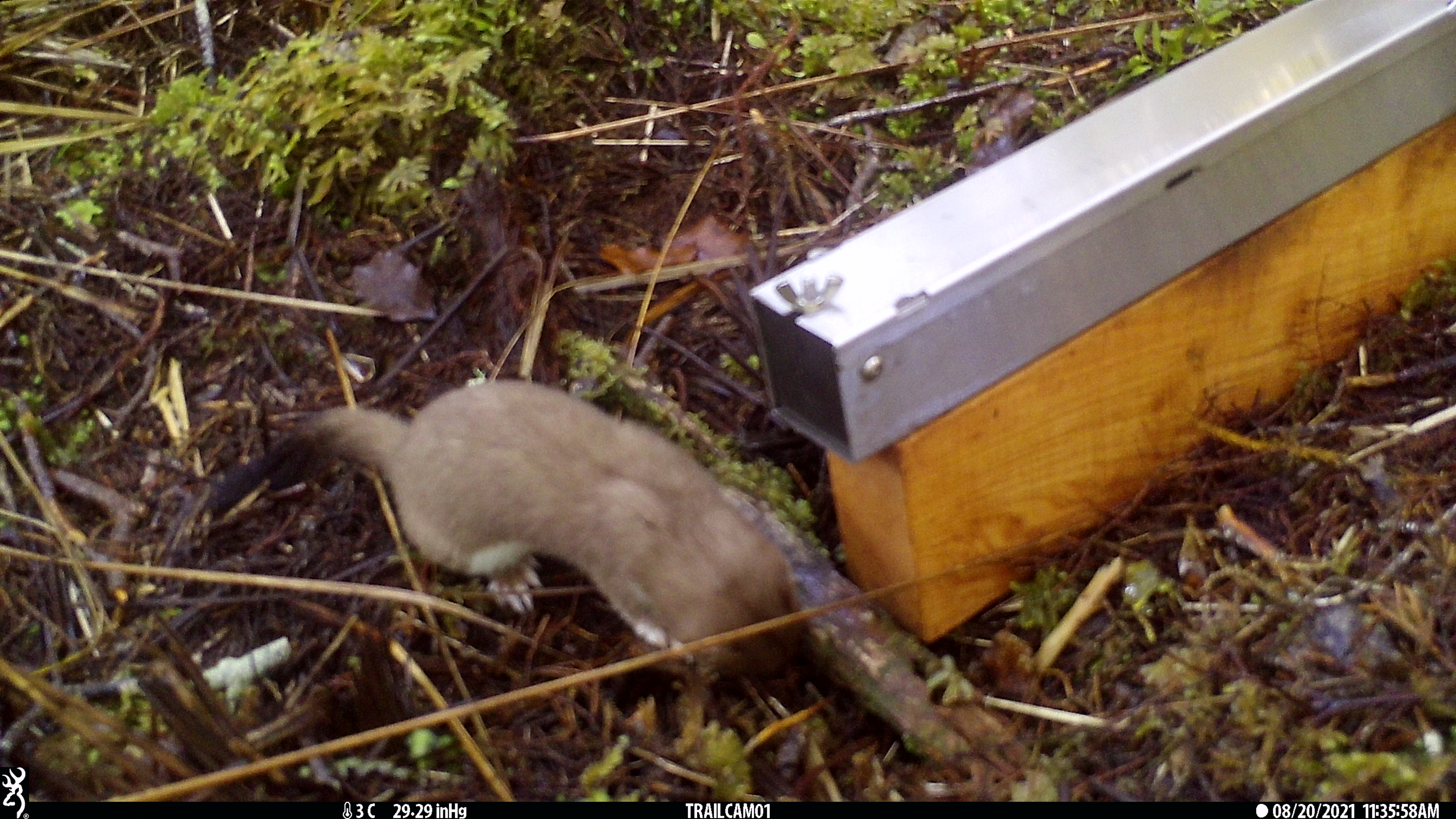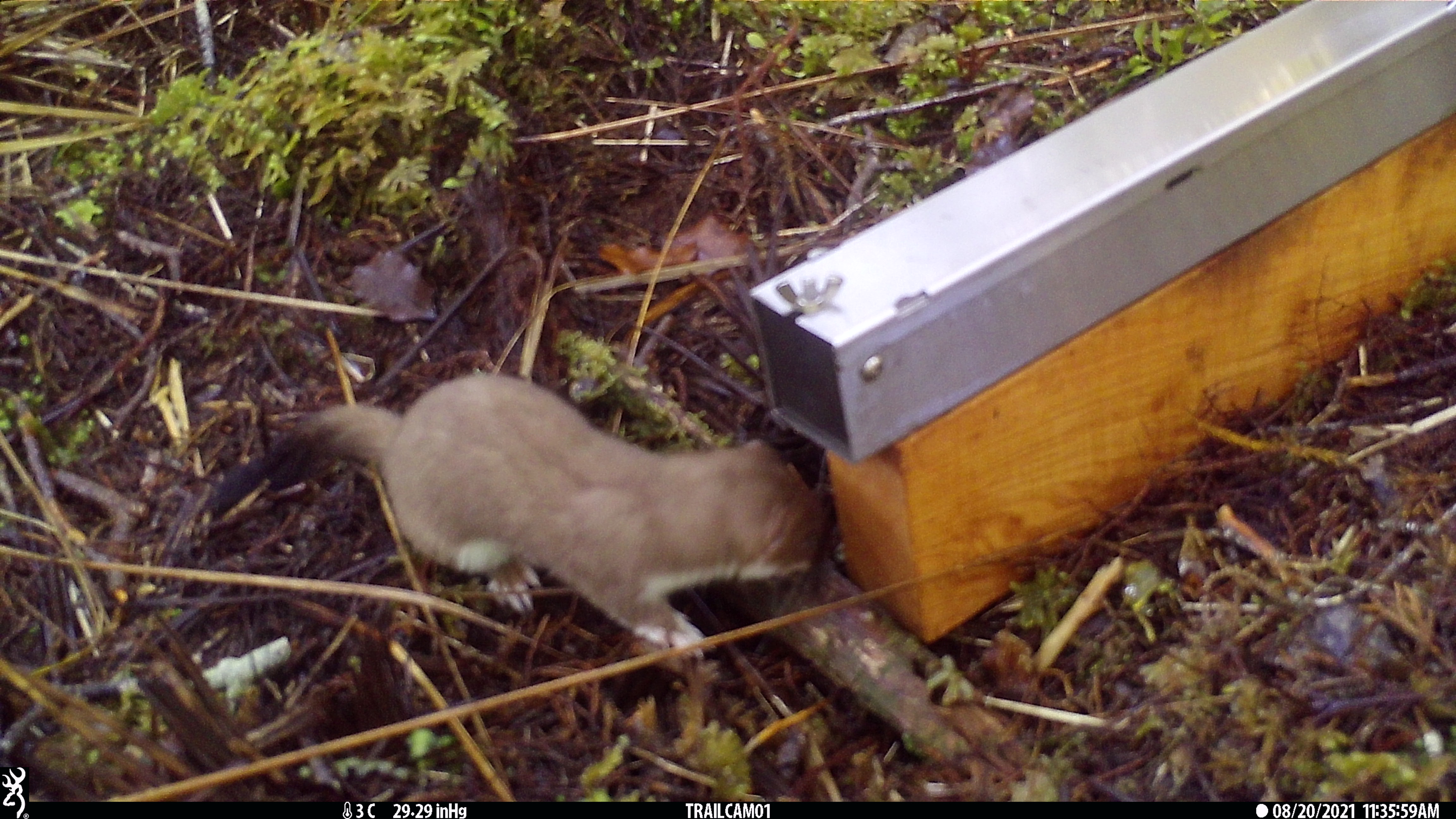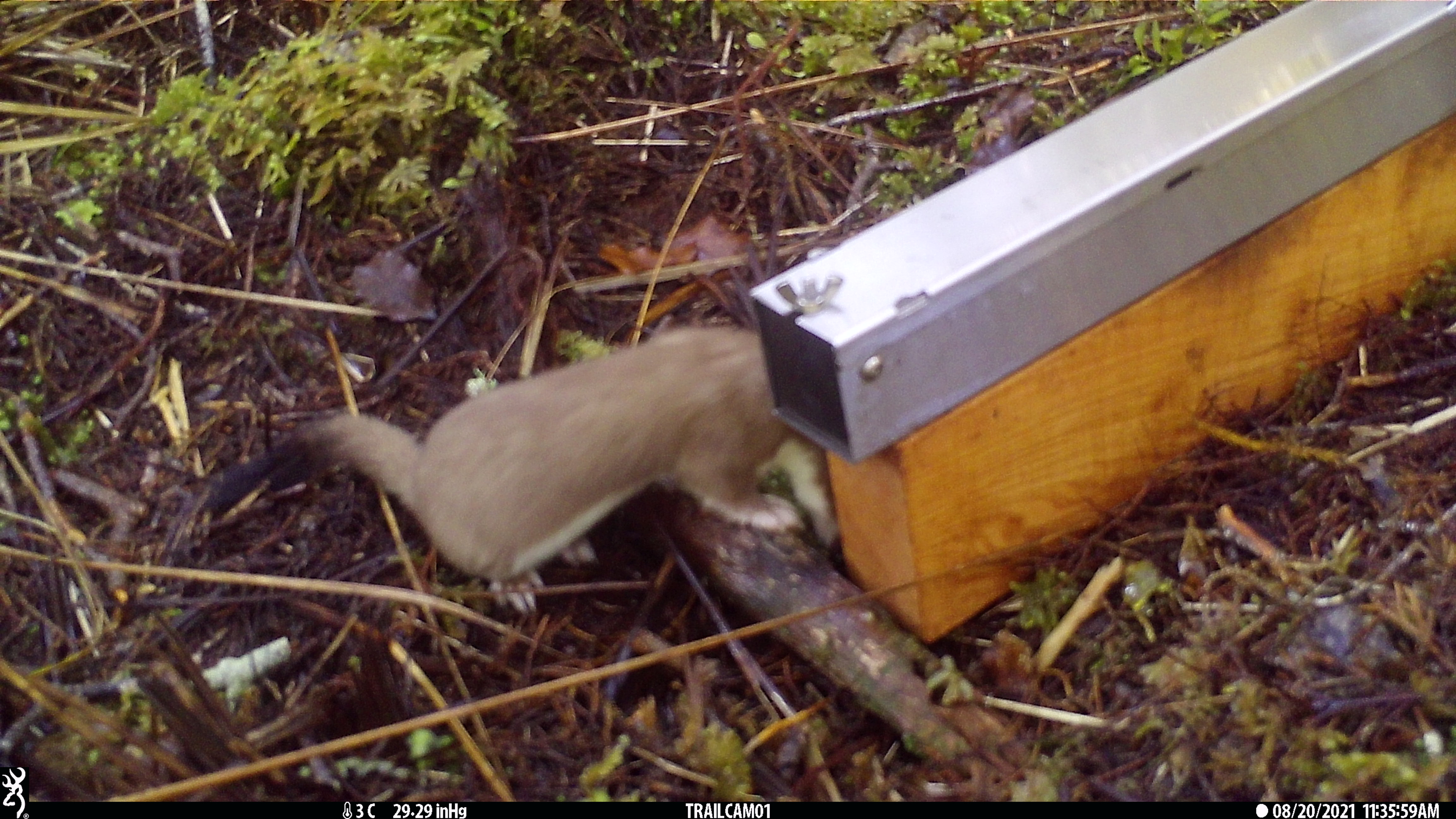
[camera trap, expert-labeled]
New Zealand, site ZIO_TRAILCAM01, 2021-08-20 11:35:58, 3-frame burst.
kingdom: Animalia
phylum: Chordata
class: Mammalia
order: Carnivora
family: Mustelidae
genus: Mustela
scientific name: Mustela erminea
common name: stoat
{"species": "stoat (Mustela erminea)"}